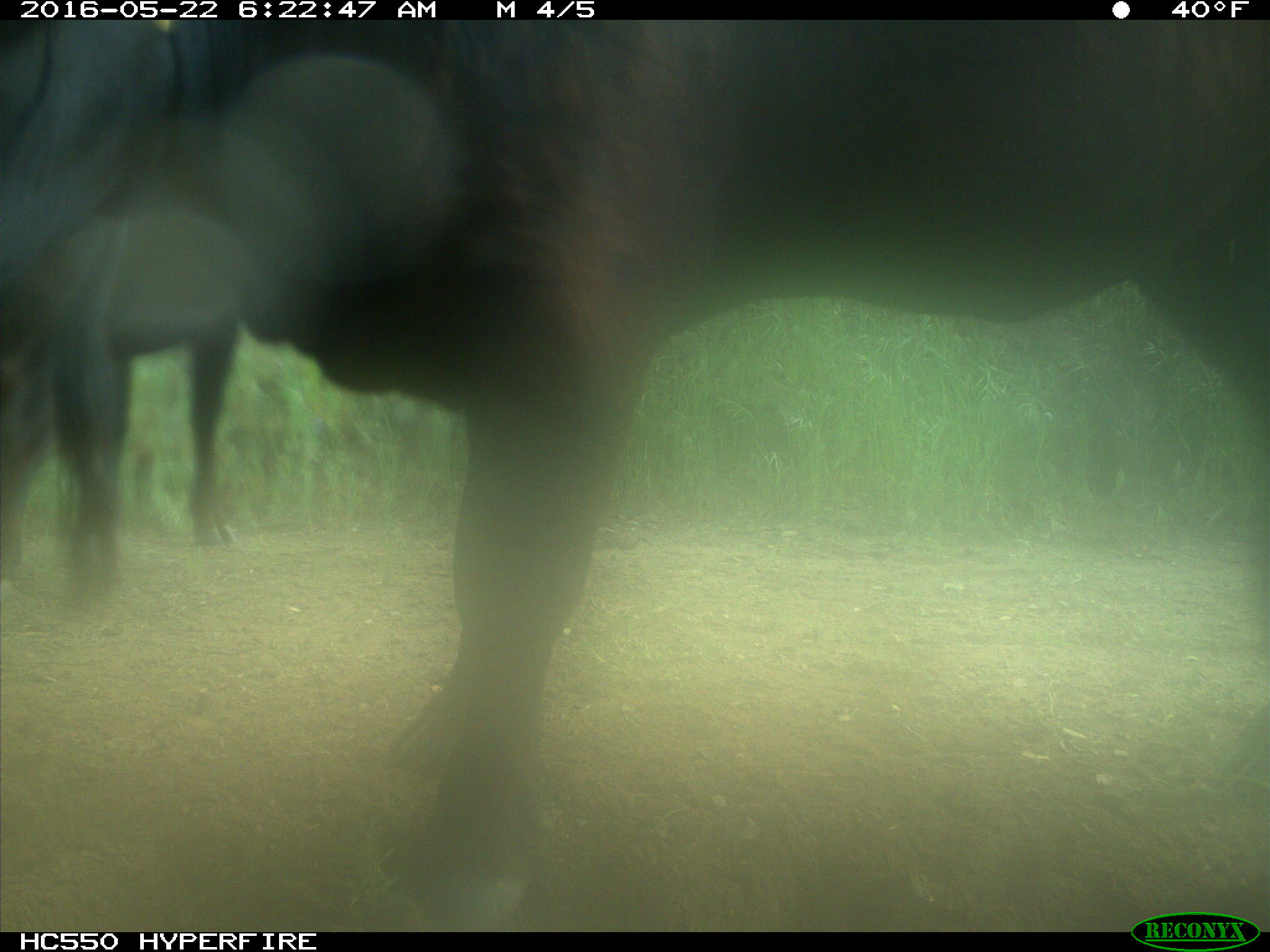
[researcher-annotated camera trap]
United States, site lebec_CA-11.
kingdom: Animalia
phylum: Chordata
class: Mammalia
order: Artiodactyla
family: Bovidae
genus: Bos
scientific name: Bos taurus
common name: domestic cow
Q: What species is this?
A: Bos taurus (domestic cow).